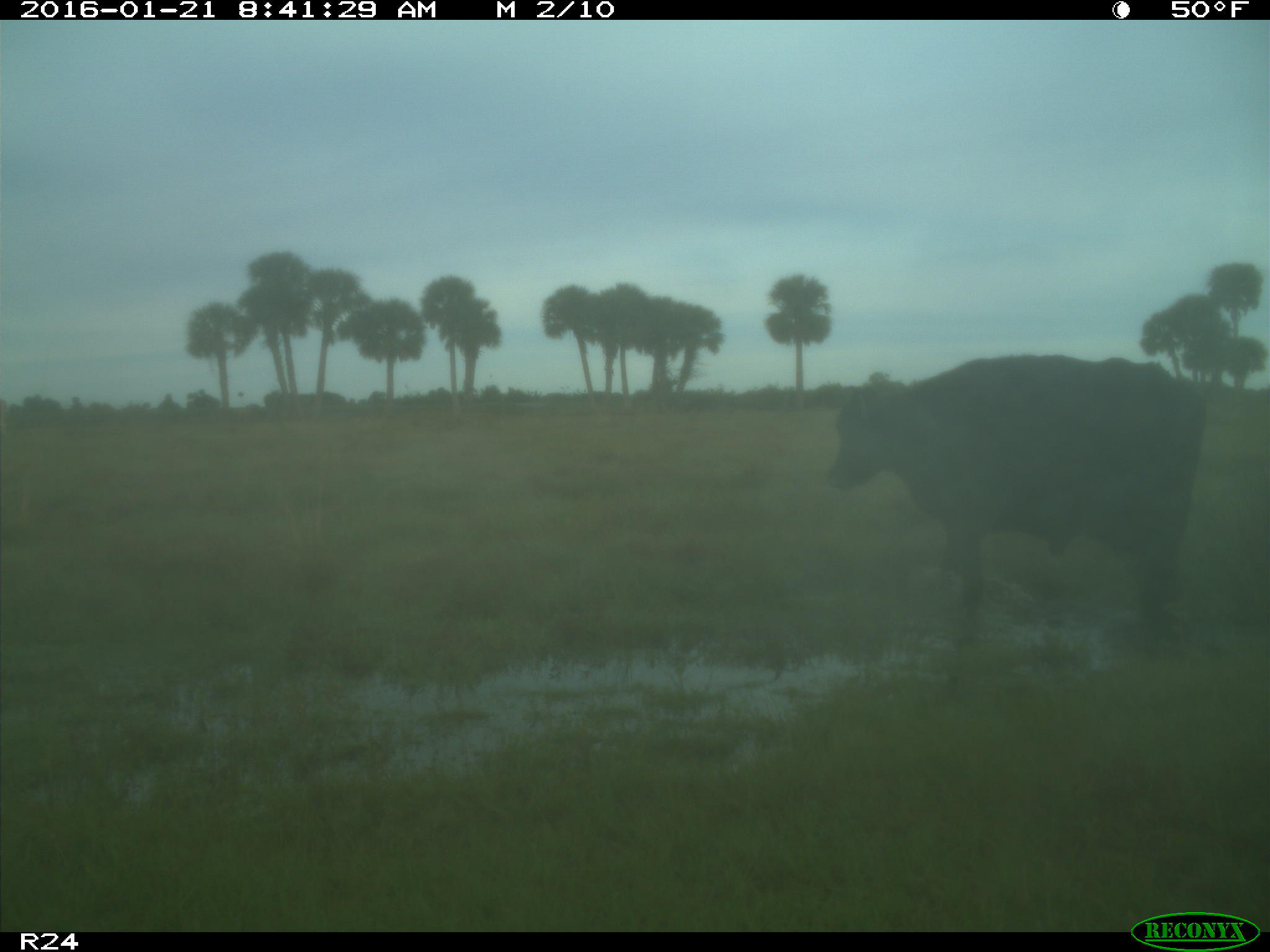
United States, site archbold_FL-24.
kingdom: Animalia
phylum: Chordata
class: Mammalia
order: Artiodactyla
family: Bovidae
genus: Bos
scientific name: Bos taurus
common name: domestic cow